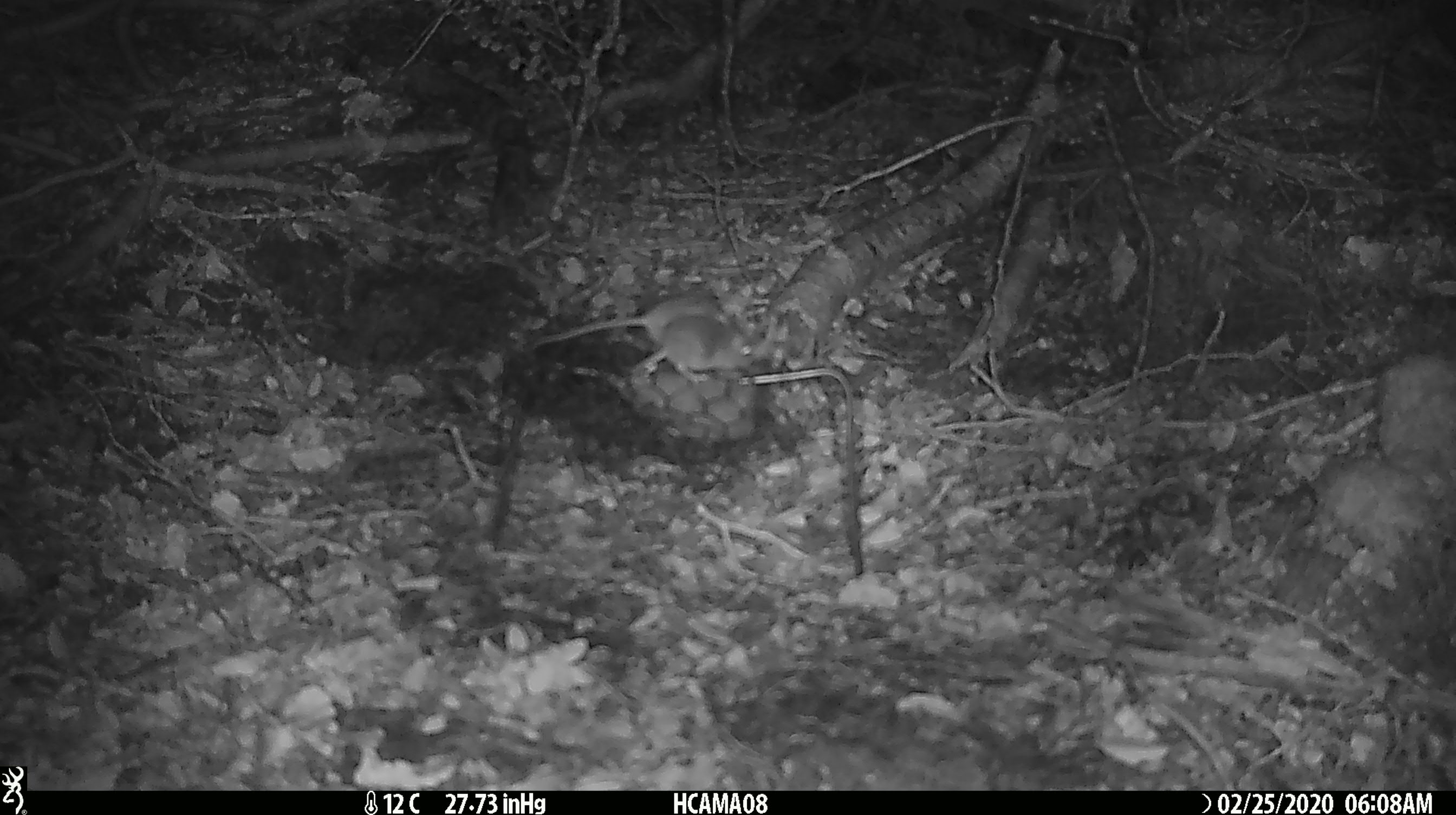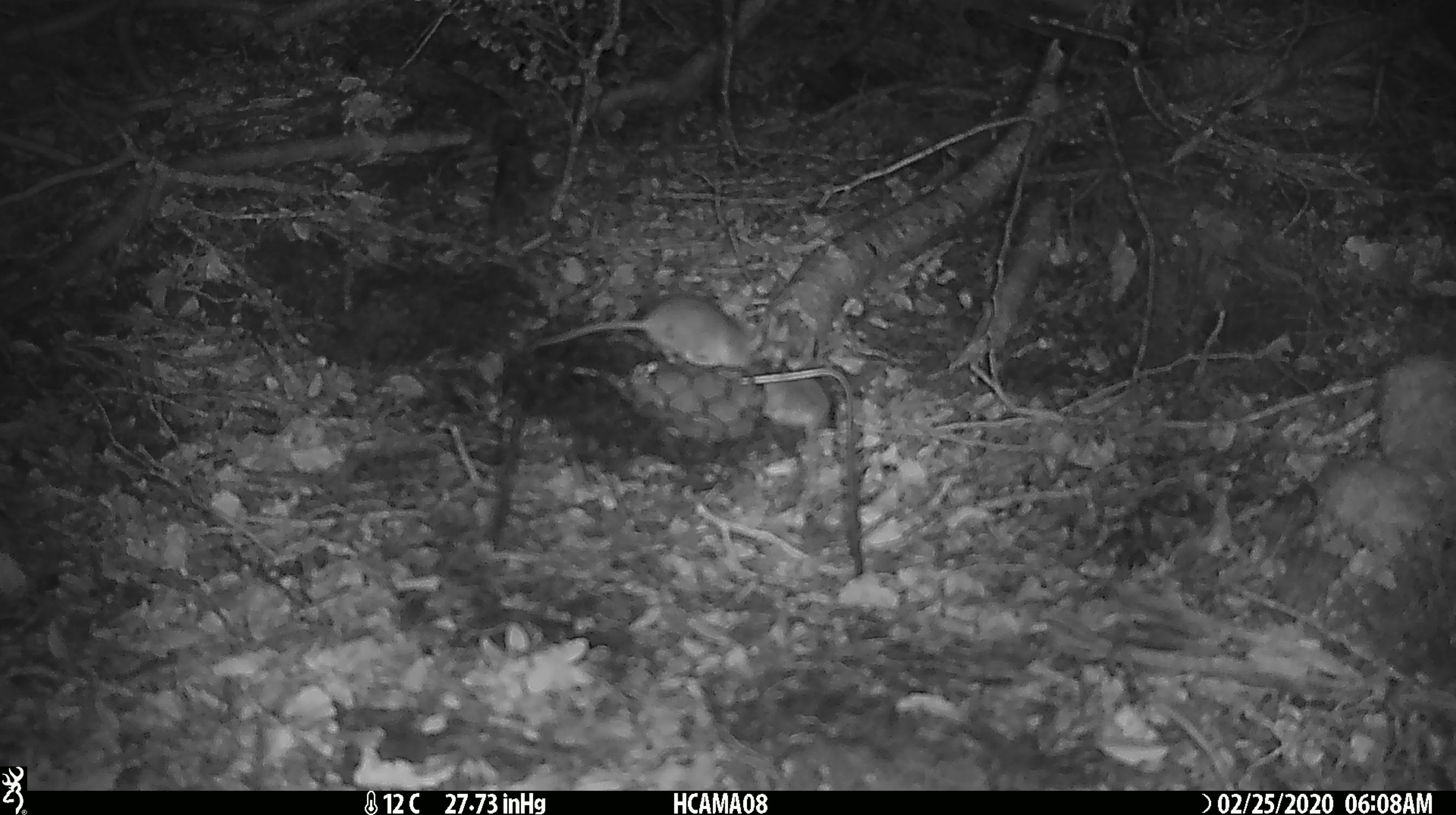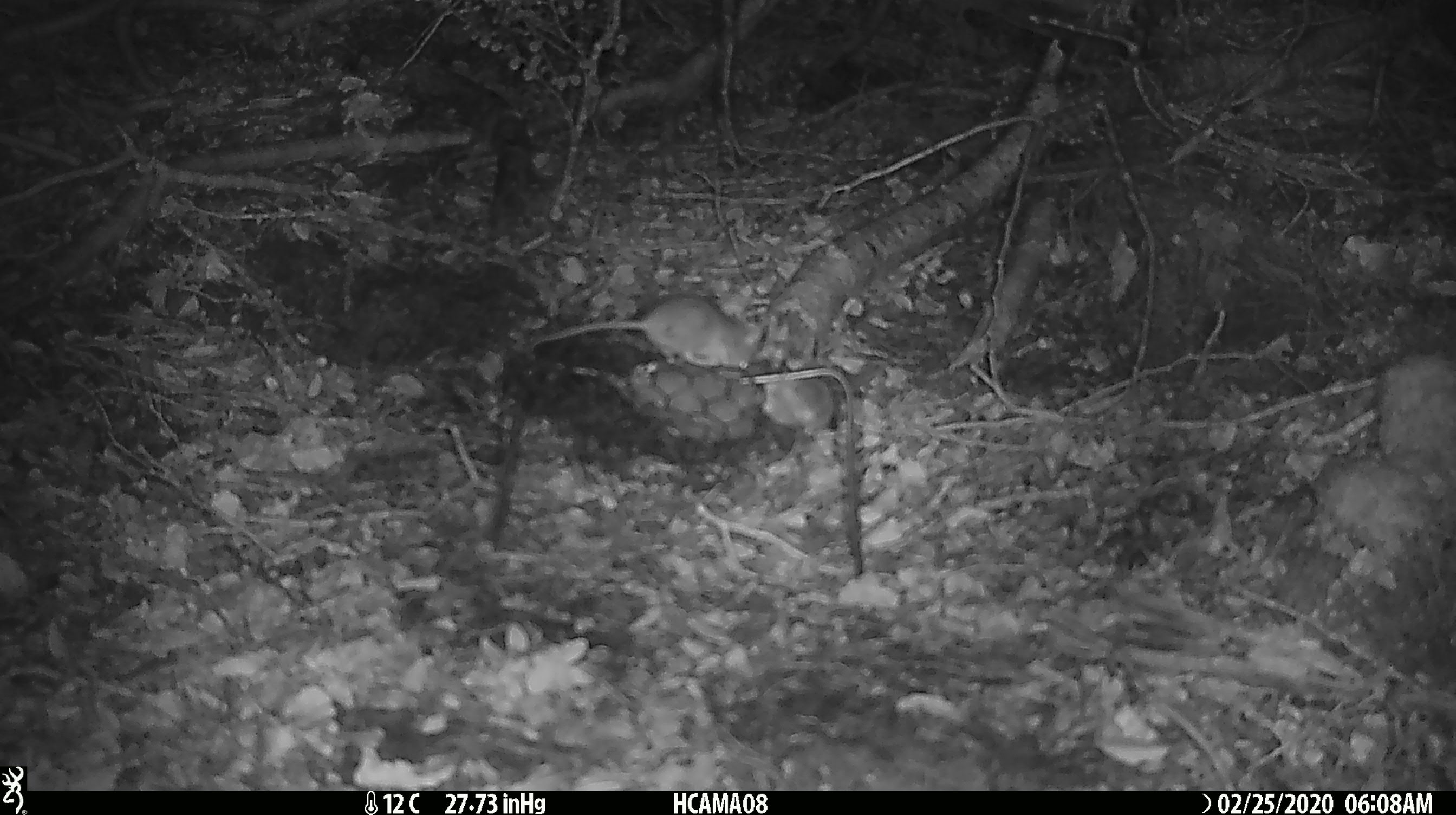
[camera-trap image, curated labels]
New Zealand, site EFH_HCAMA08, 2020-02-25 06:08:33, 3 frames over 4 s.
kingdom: Animalia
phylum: Chordata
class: Mammalia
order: Rodentia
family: Muridae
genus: Mus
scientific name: Mus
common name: mouse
Mouse (Mus).